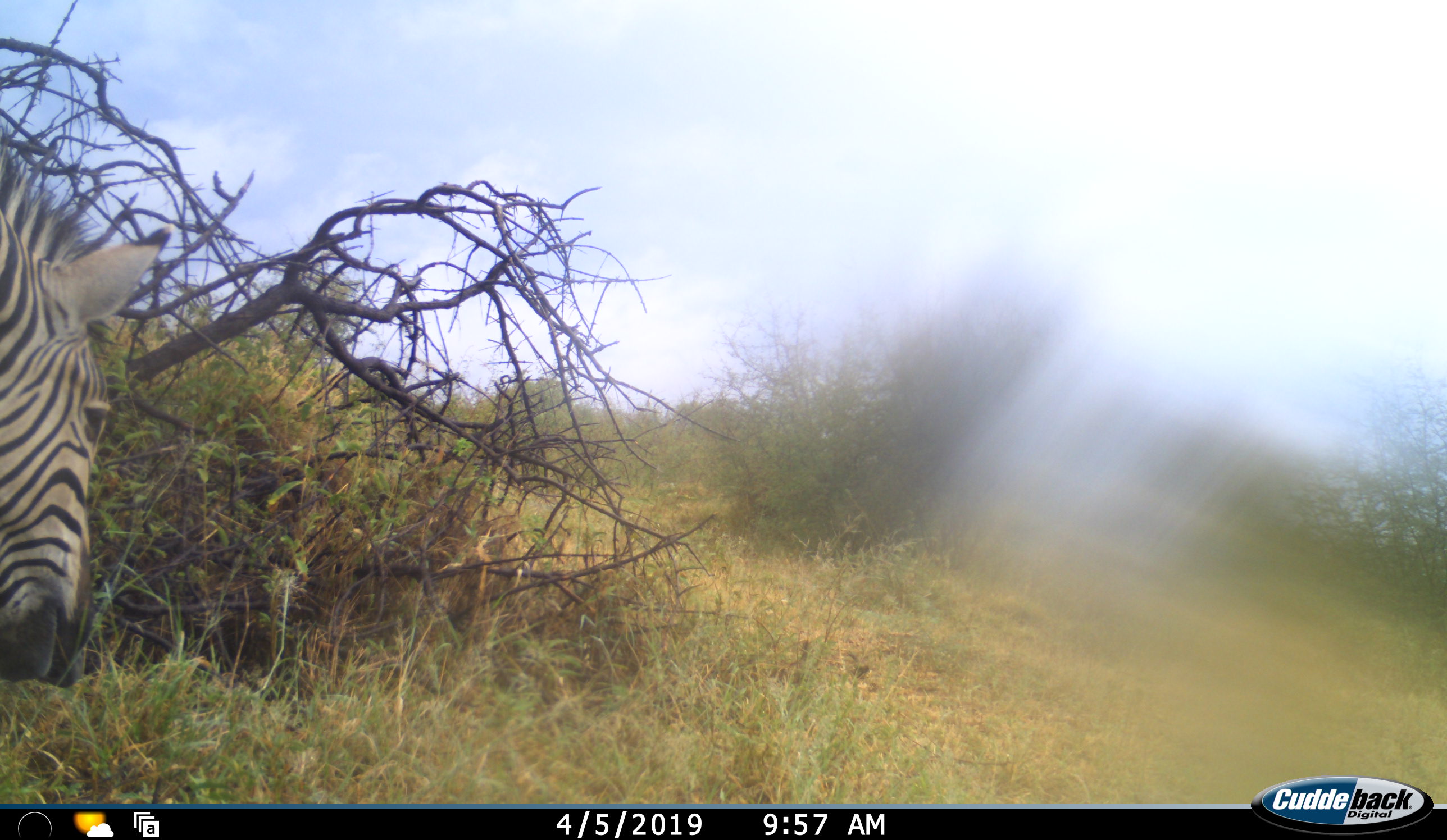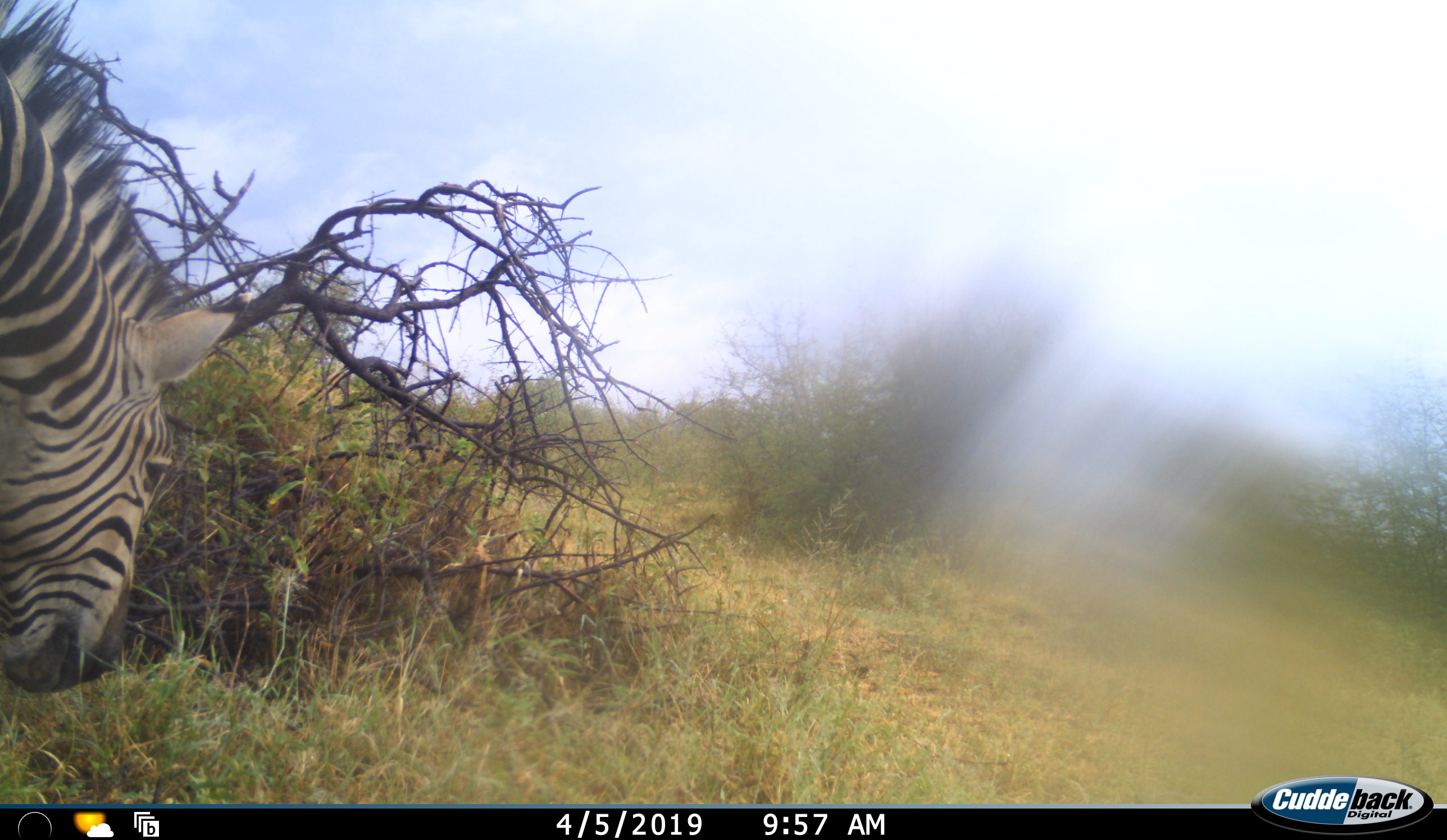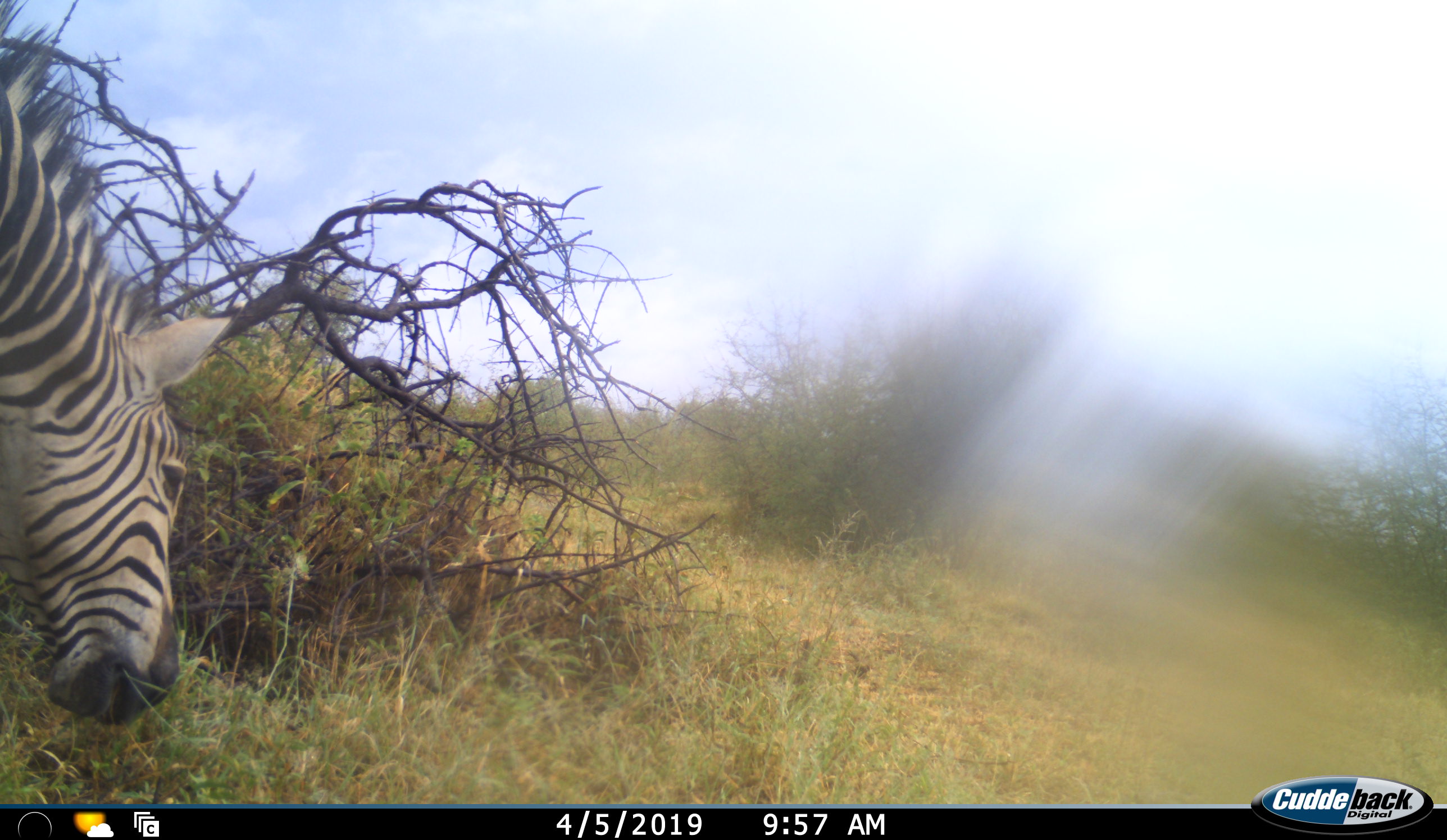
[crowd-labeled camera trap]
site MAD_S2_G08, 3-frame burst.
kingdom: Animalia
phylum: Chordata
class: Mammalia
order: Perissodactyla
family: Equidae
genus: Equus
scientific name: Equus quagga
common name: plains zebra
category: zebraplains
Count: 1.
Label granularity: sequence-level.